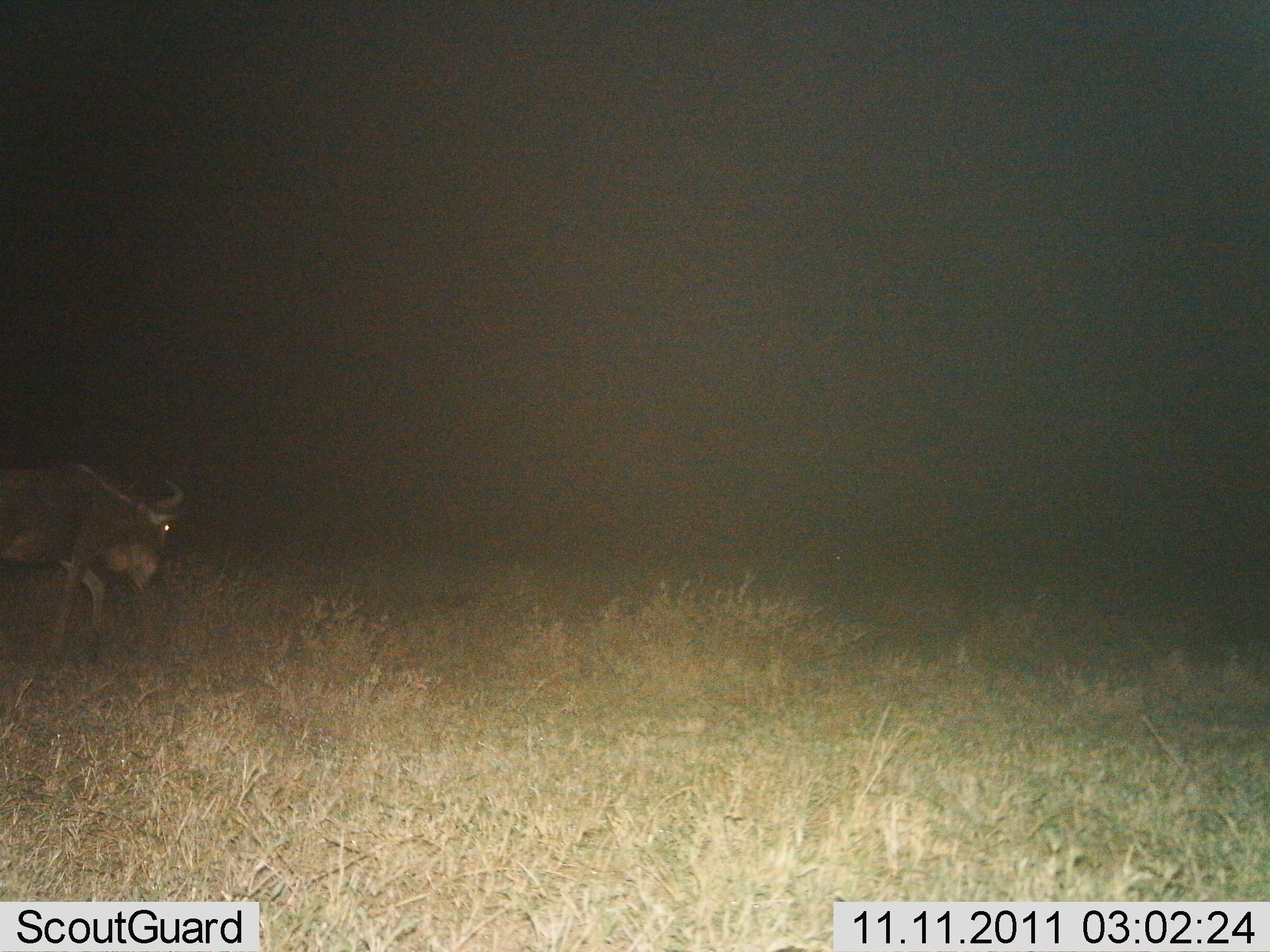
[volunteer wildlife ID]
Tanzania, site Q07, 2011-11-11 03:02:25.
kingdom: Animalia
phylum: Chordata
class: Mammalia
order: Artiodactyla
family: Bovidae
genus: Connochaetes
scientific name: Connochaetes taurinus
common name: blue wildebeest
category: wildebeest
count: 1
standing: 25%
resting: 0%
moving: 75%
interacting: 0%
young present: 0%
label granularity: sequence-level